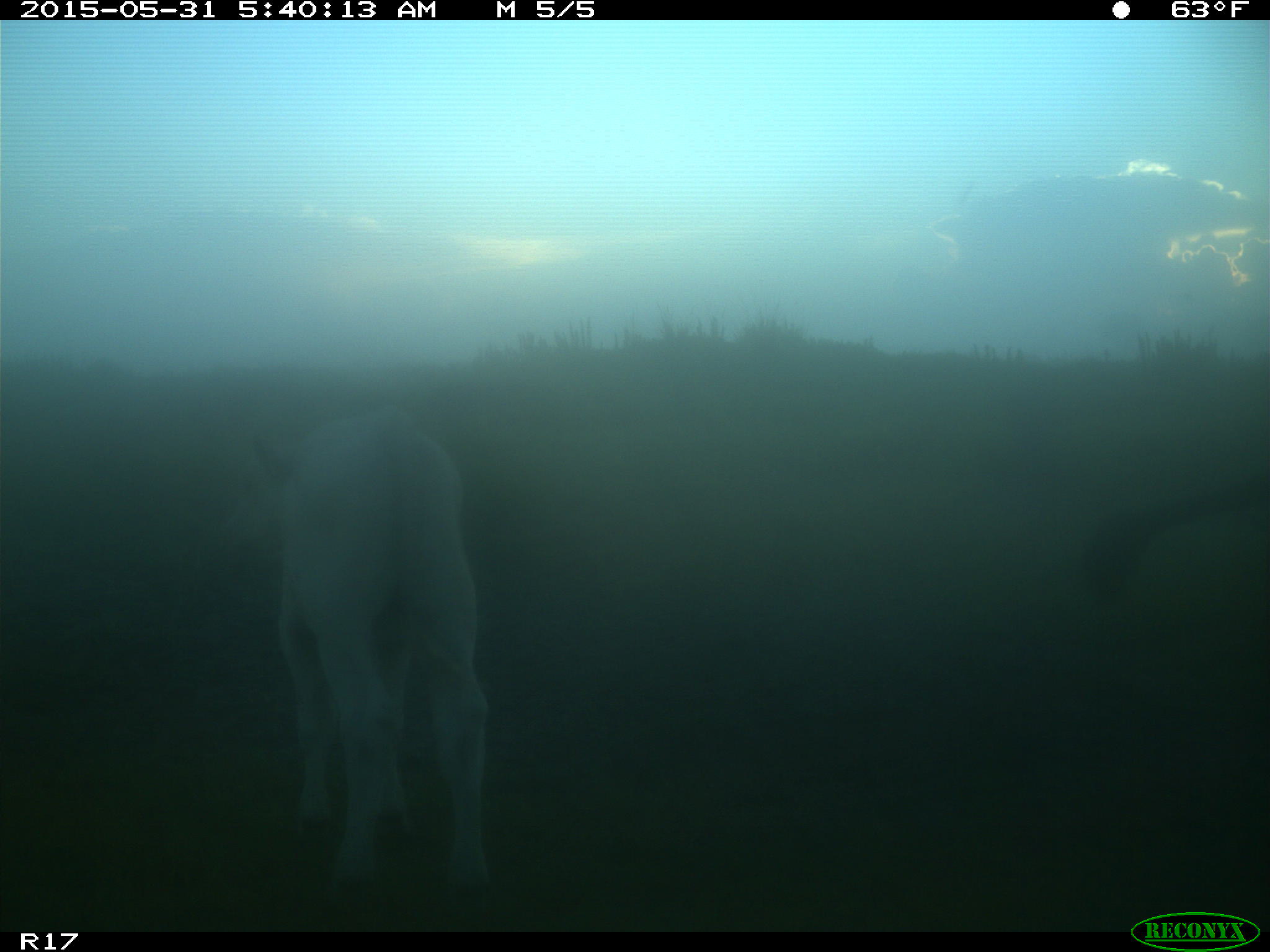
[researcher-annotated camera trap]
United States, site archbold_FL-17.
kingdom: Animalia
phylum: Chordata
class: Mammalia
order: Artiodactyla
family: Bovidae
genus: Bos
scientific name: Bos taurus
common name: domestic cow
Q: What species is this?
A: Bos taurus (domestic cow).